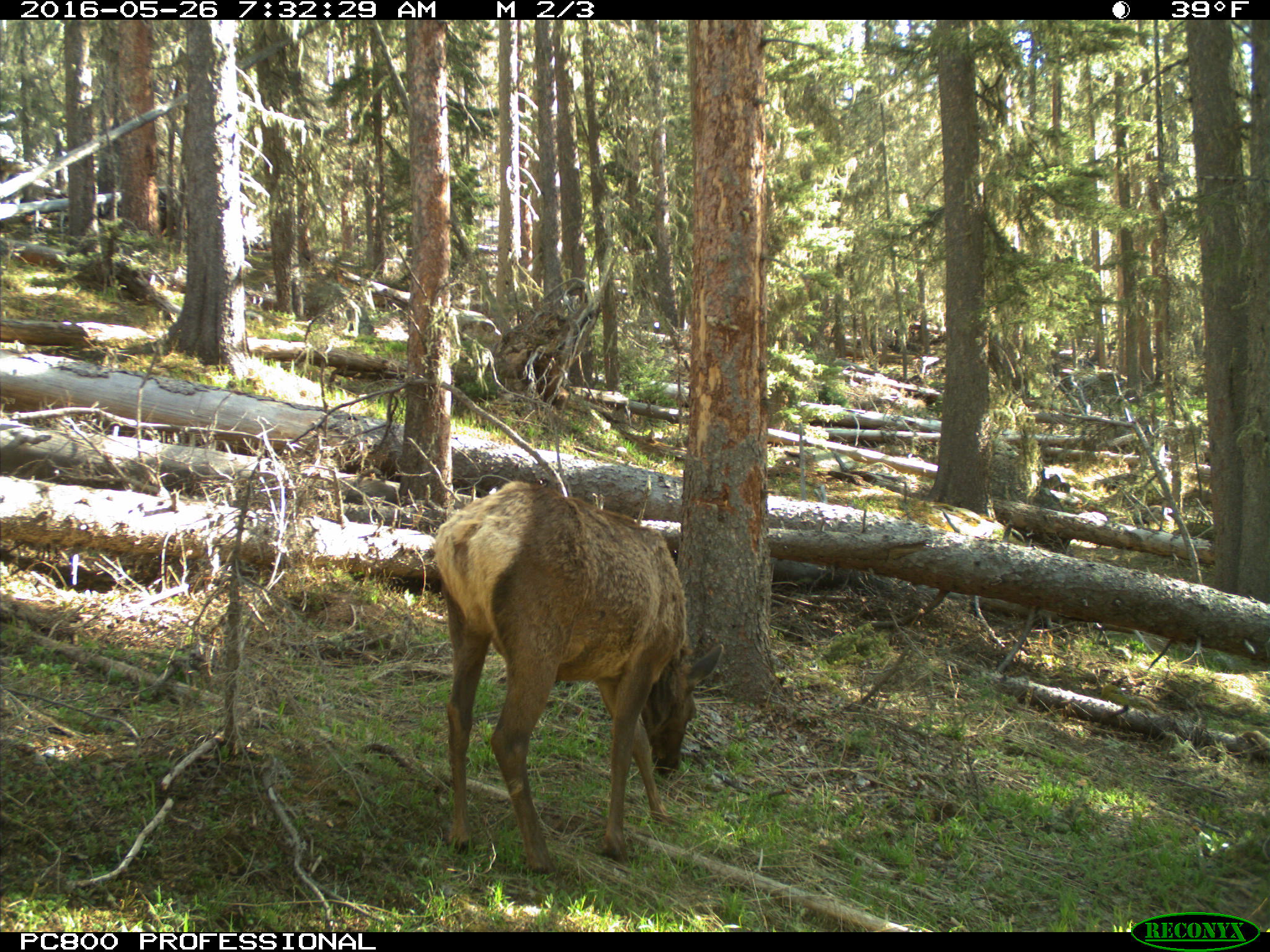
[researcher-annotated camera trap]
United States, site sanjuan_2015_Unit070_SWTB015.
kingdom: Animalia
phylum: Chordata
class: Mammalia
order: Artiodactyla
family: Cervidae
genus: Cervus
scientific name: Cervus elaphus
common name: red deer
Cervus elaphus (red deer).